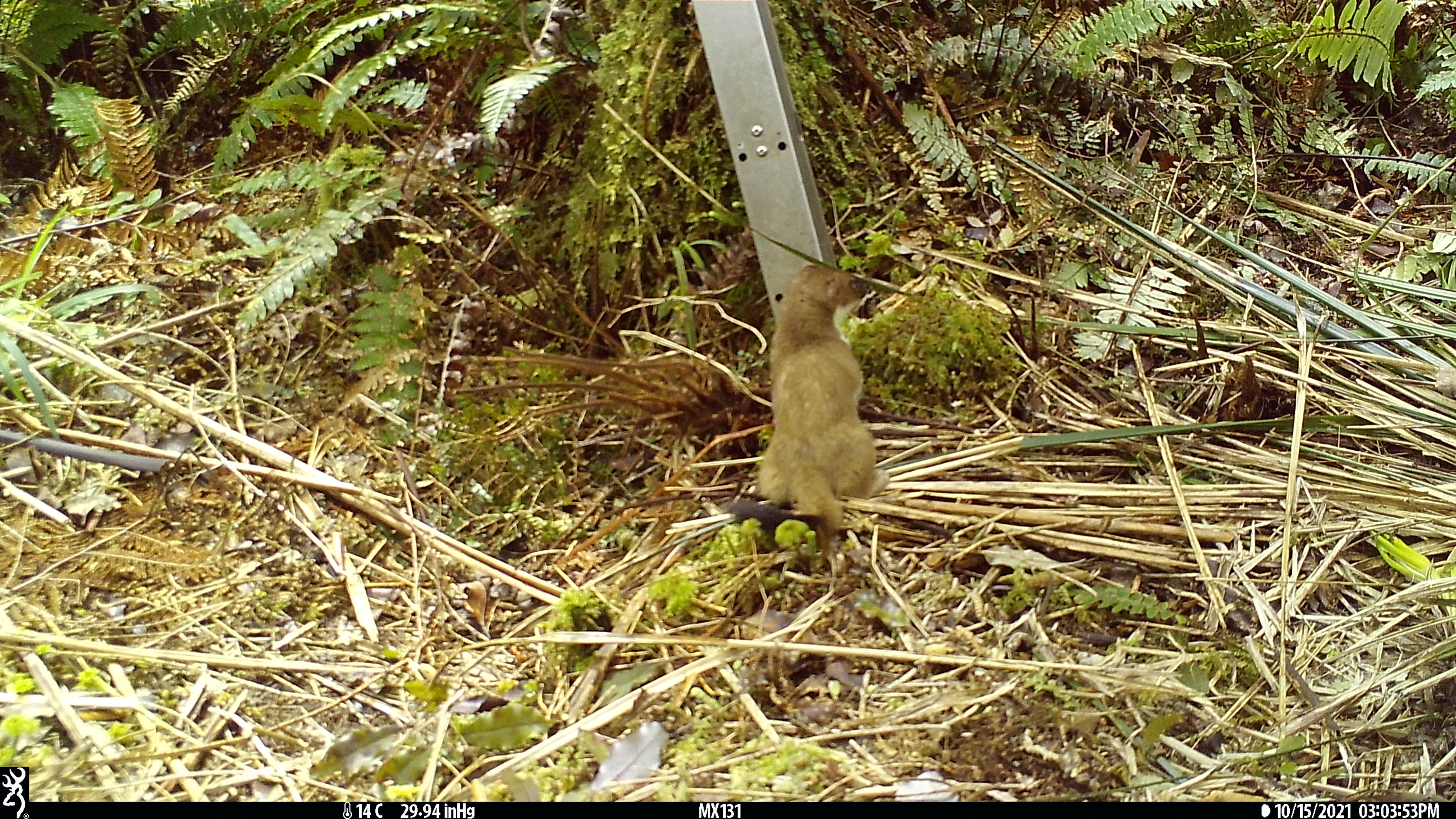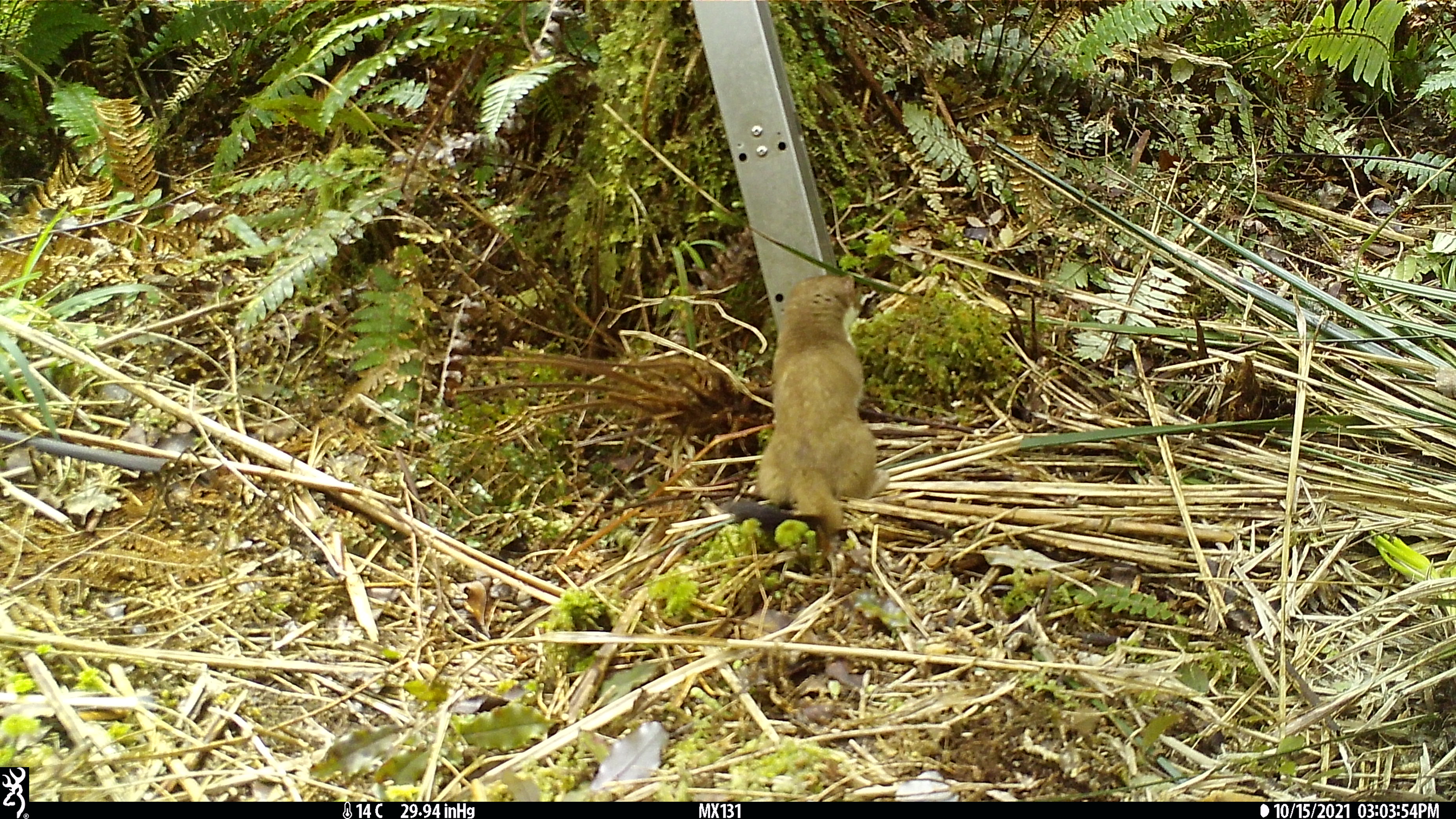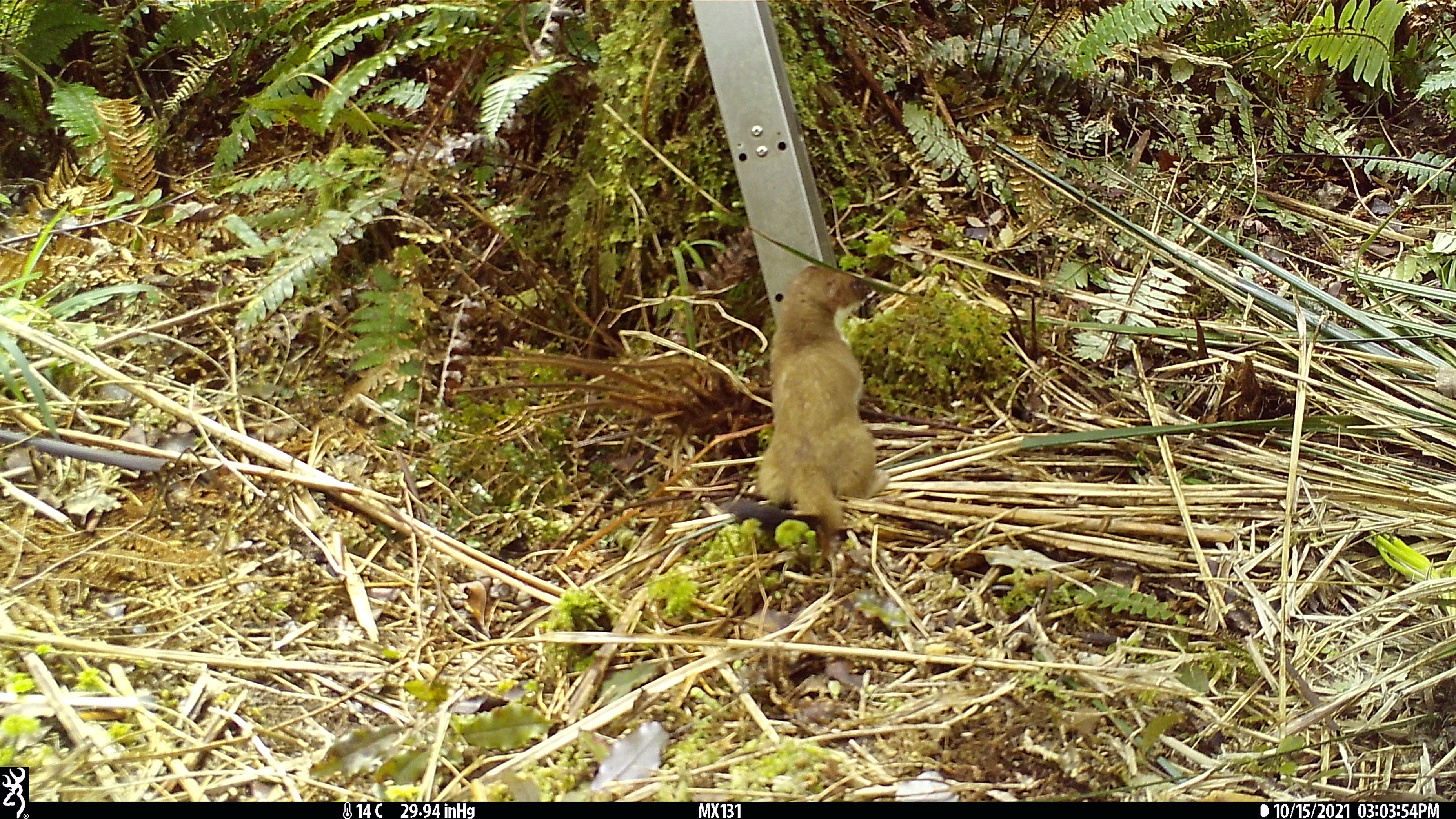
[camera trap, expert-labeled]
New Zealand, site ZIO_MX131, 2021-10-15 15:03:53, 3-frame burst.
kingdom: Animalia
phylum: Chordata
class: Mammalia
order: Carnivora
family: Mustelidae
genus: Mustela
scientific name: Mustela erminea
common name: stoat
Stoat (Mustela erminea).